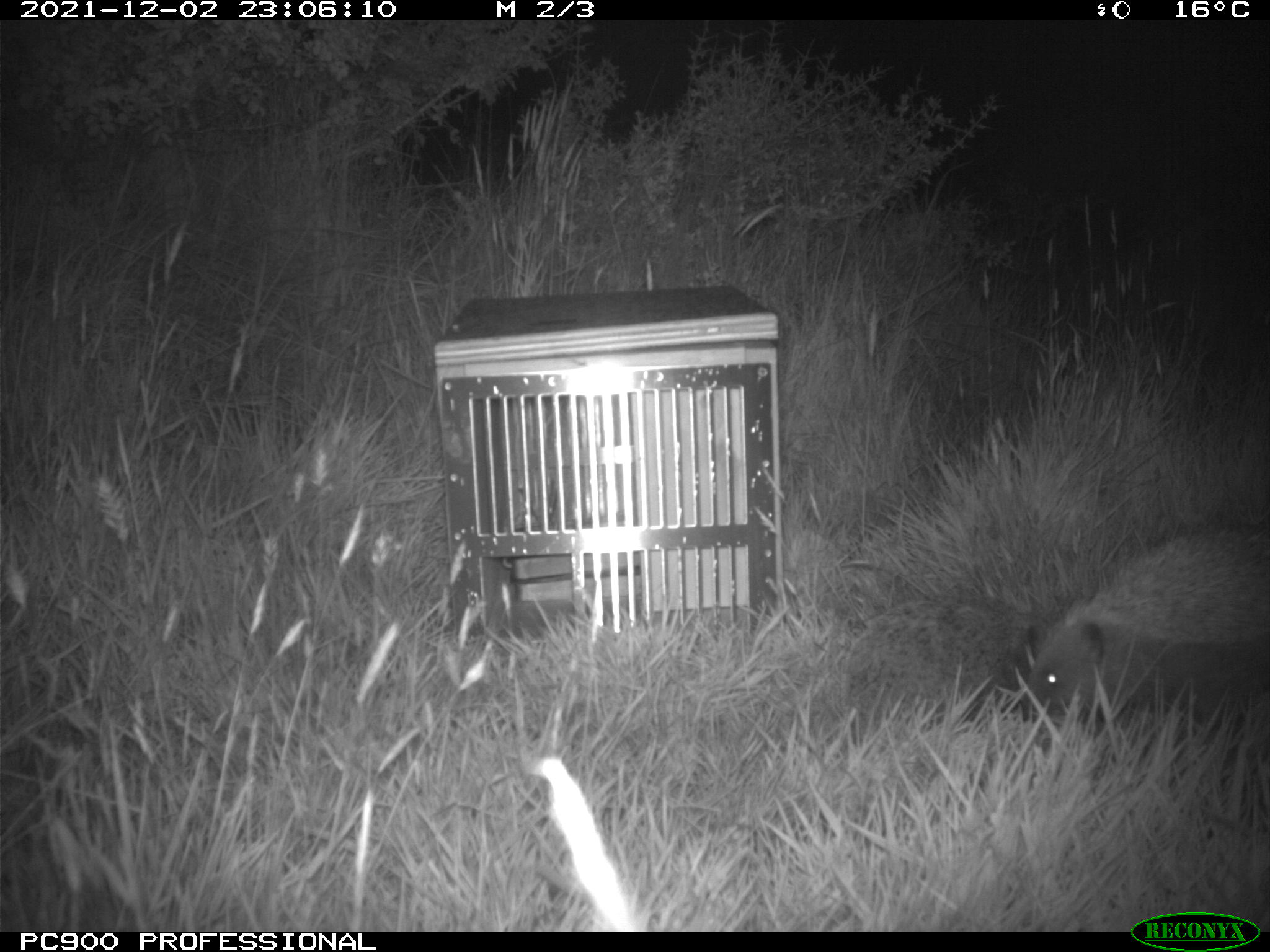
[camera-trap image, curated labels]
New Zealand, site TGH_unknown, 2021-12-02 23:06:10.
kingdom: Animalia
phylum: Chordata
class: Mammalia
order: Eulipotyphla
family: Erinaceidae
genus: Erinaceus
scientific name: Erinaceus europaeus europaeus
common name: european hedgehog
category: hedgehog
Hedgehog (european hedgehog) (Erinaceus europaeus europaeus).